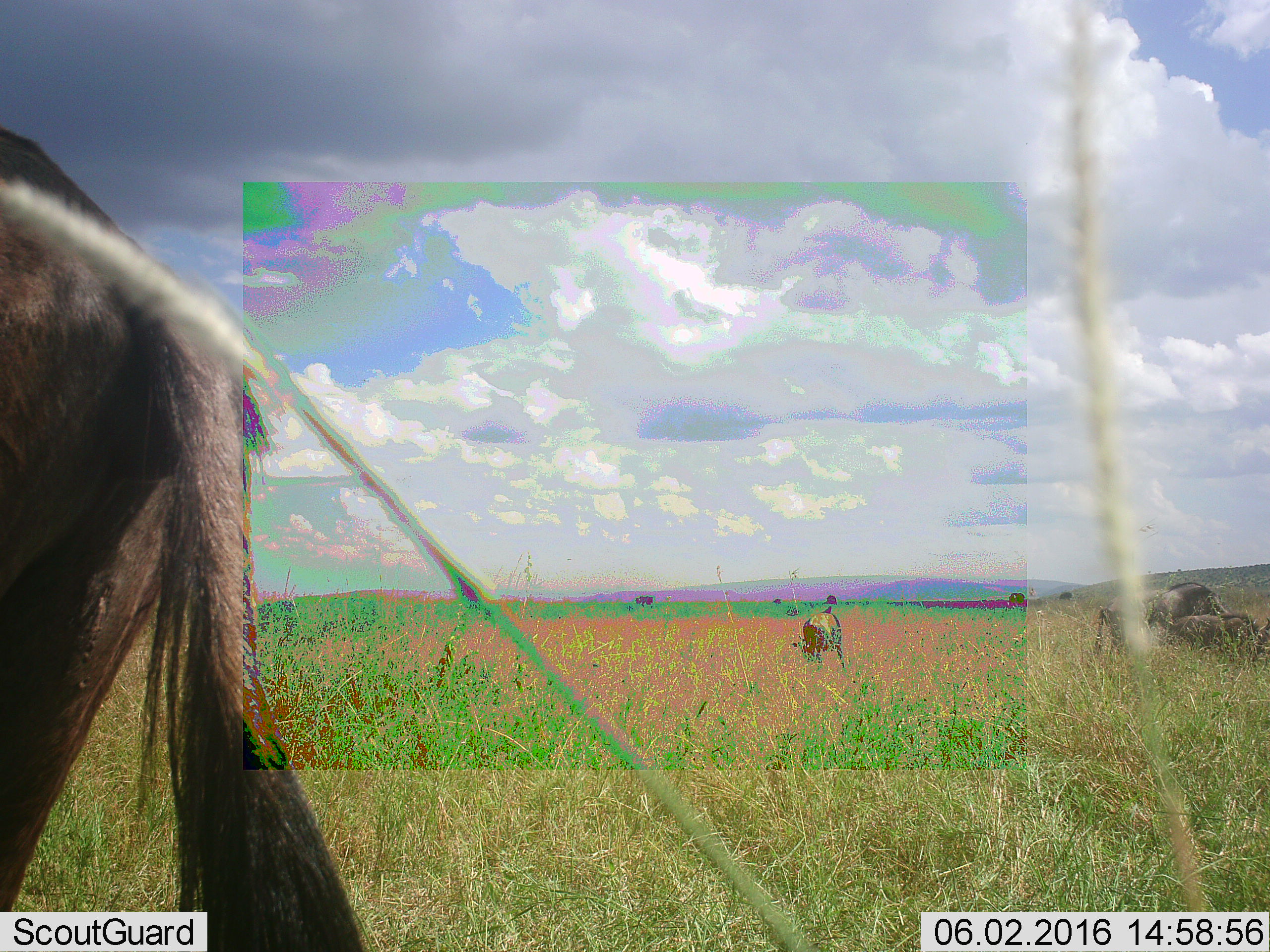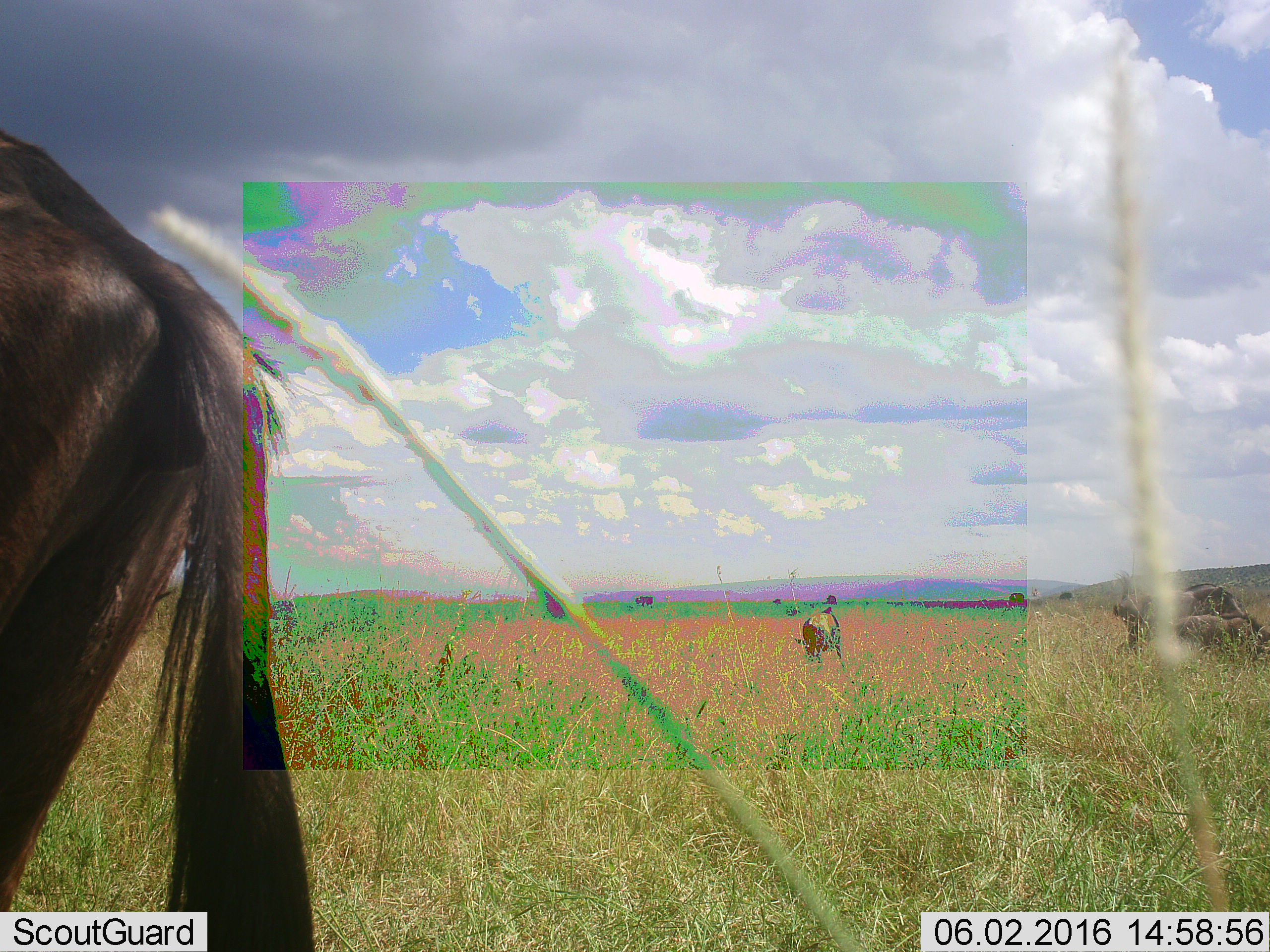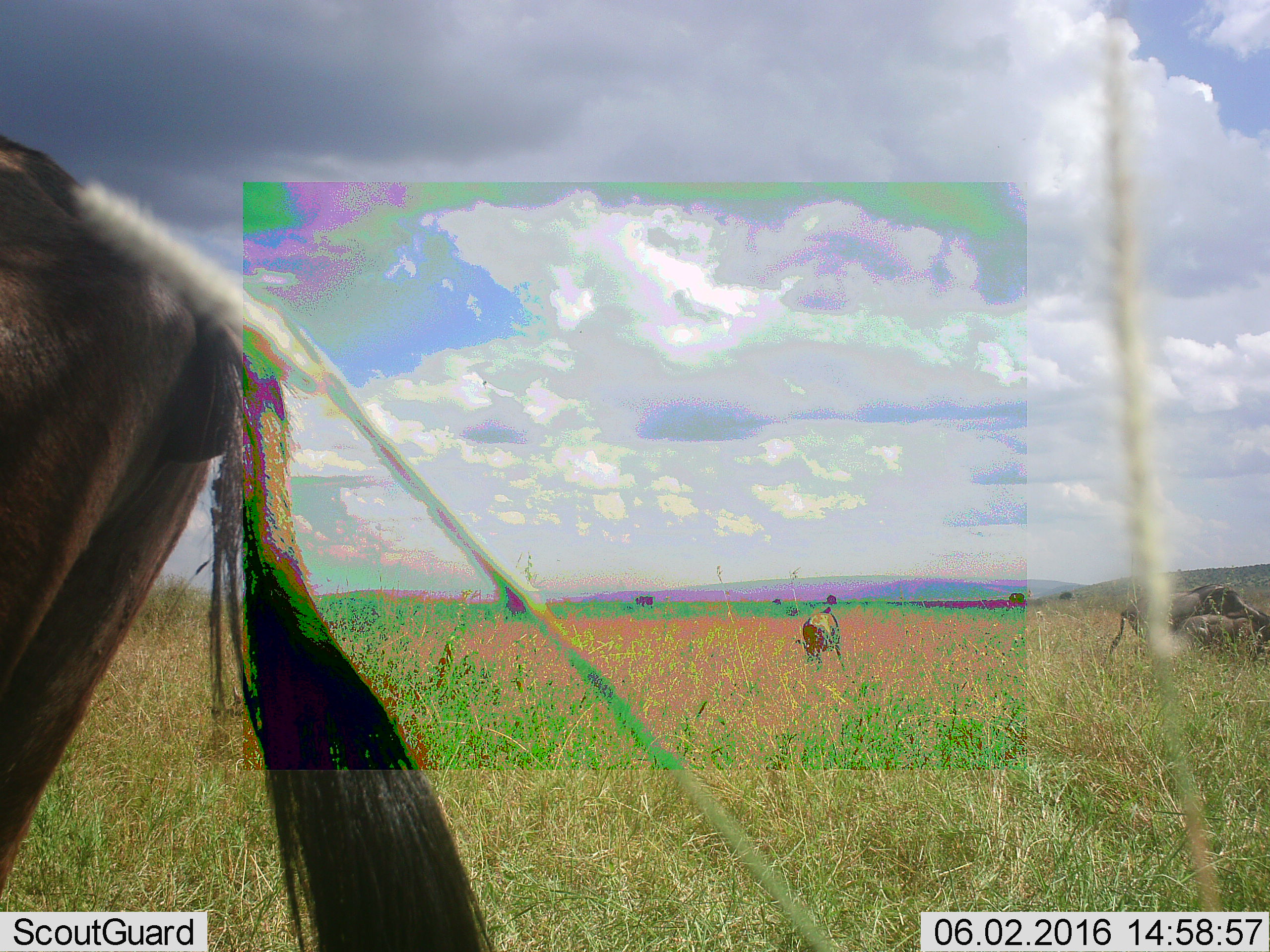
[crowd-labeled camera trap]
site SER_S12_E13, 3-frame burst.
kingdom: Animalia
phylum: Chordata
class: Mammalia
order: Artiodactyla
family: Bovidae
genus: Connochaetes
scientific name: Connochaetes taurinus taurinus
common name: blue wildebeest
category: wildebeestblue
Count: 6.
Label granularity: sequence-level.